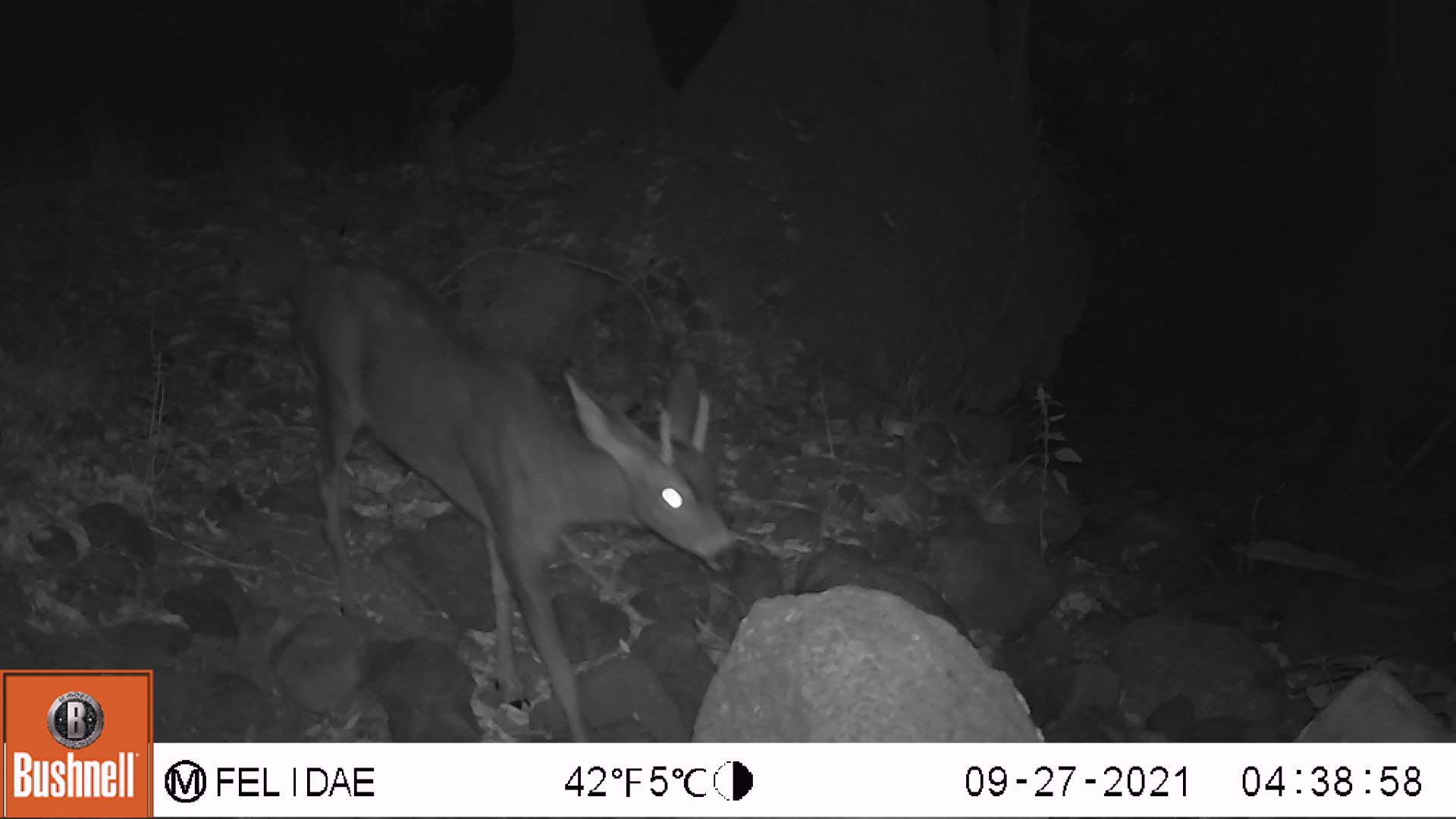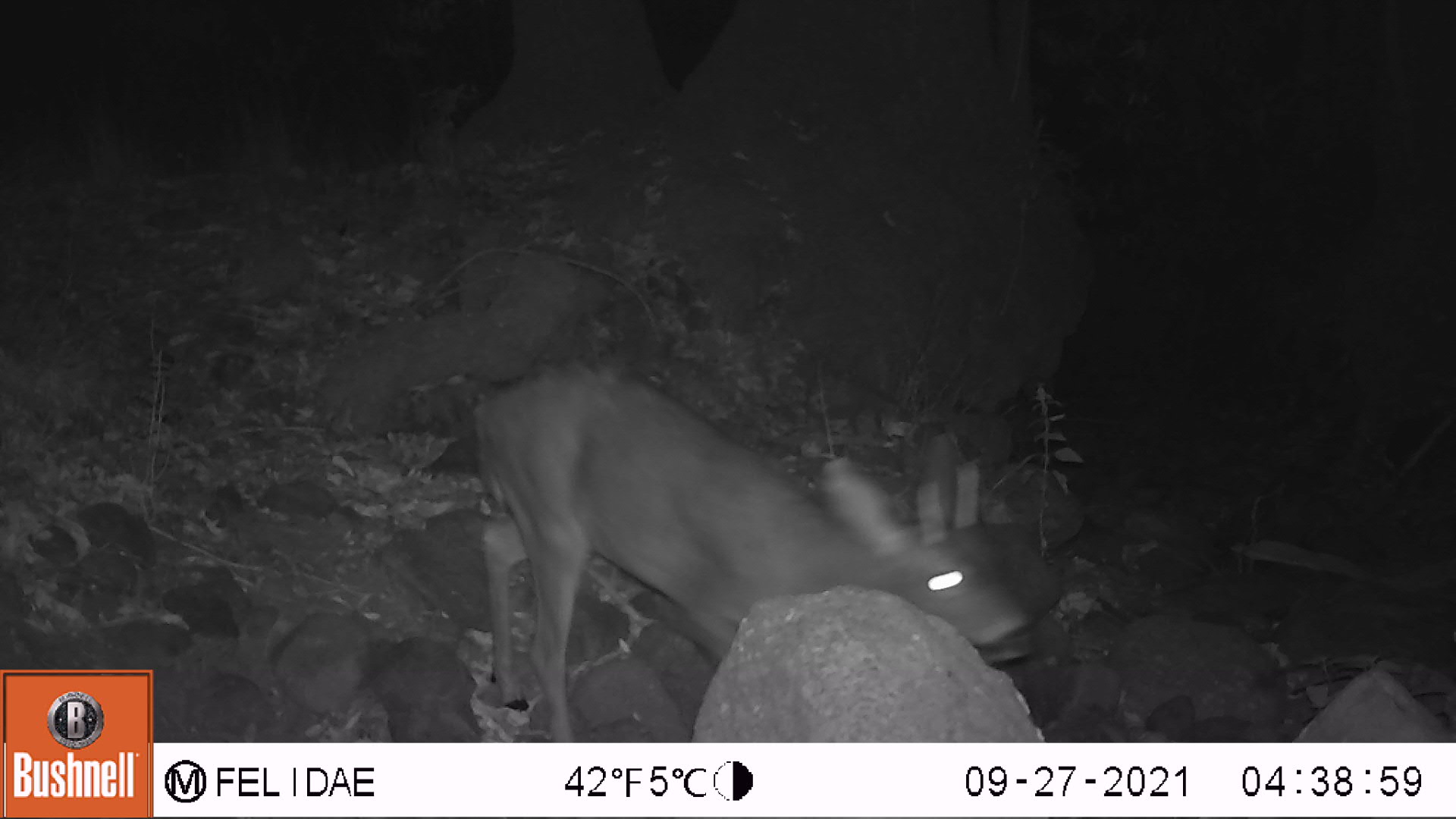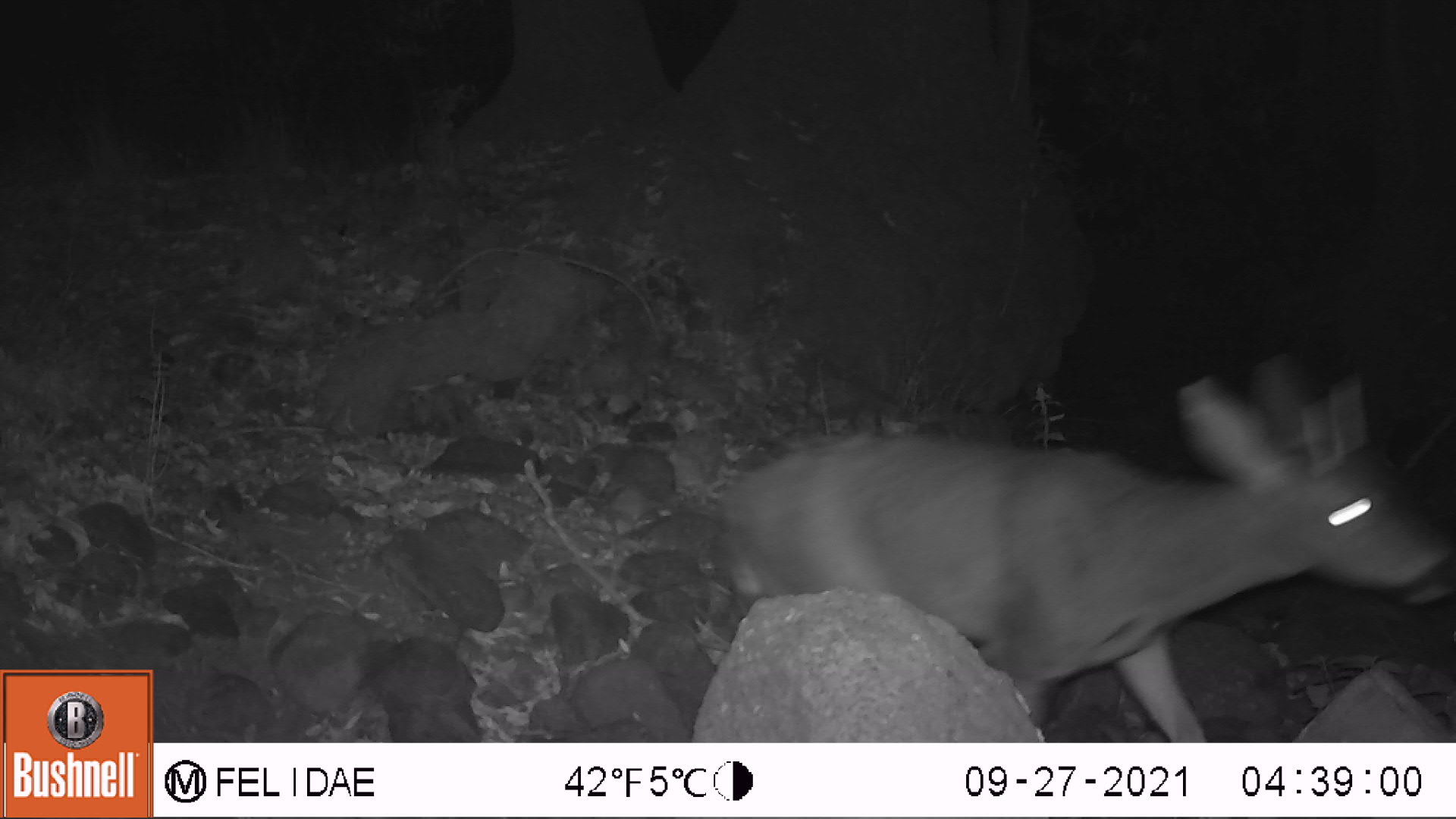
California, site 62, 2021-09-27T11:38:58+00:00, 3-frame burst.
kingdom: Animalia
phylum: Chordata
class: Mammalia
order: Artiodactyla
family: Cervidae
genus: Odocoileus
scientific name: Odocoileus hemionus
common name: mule deer